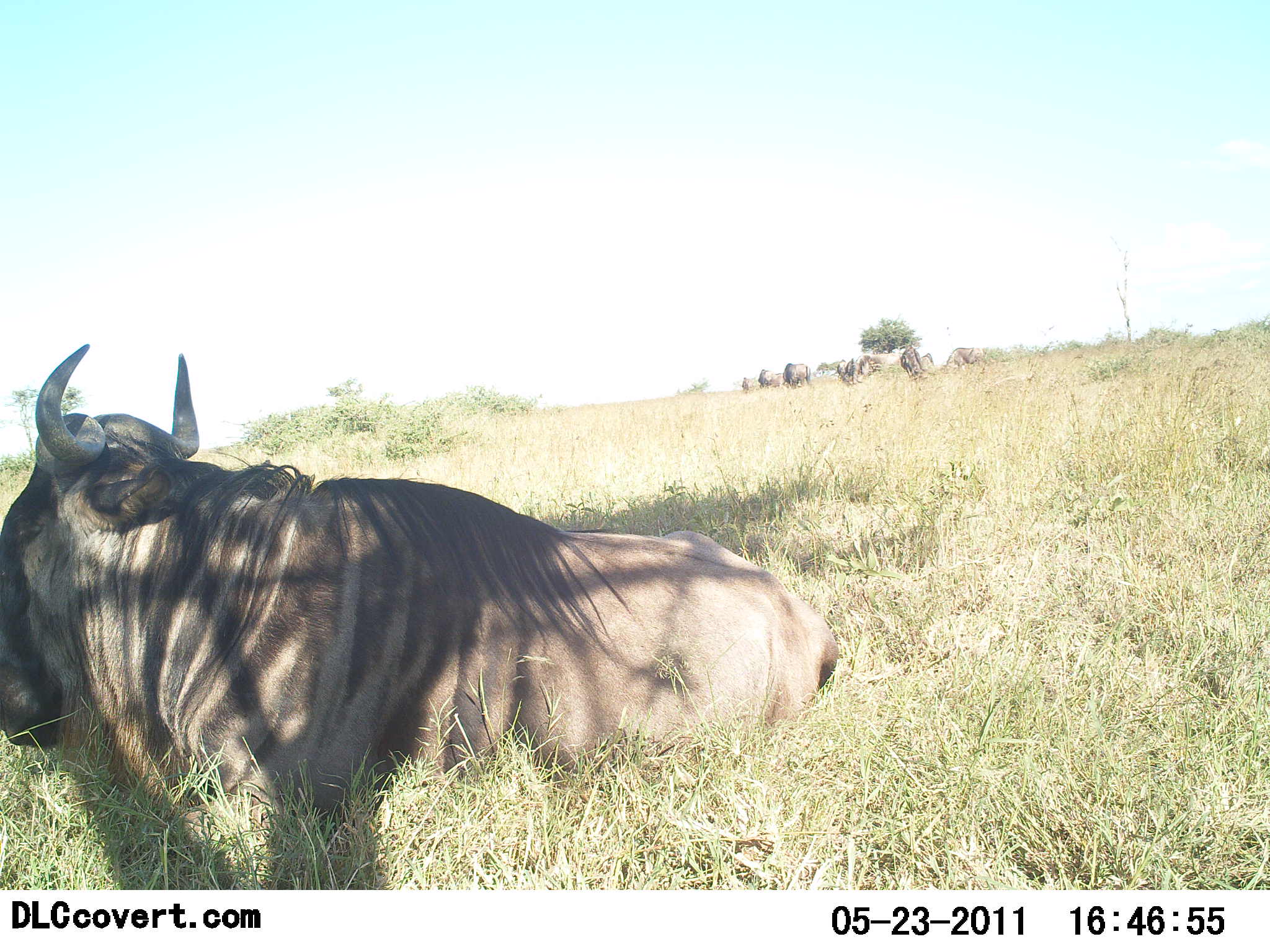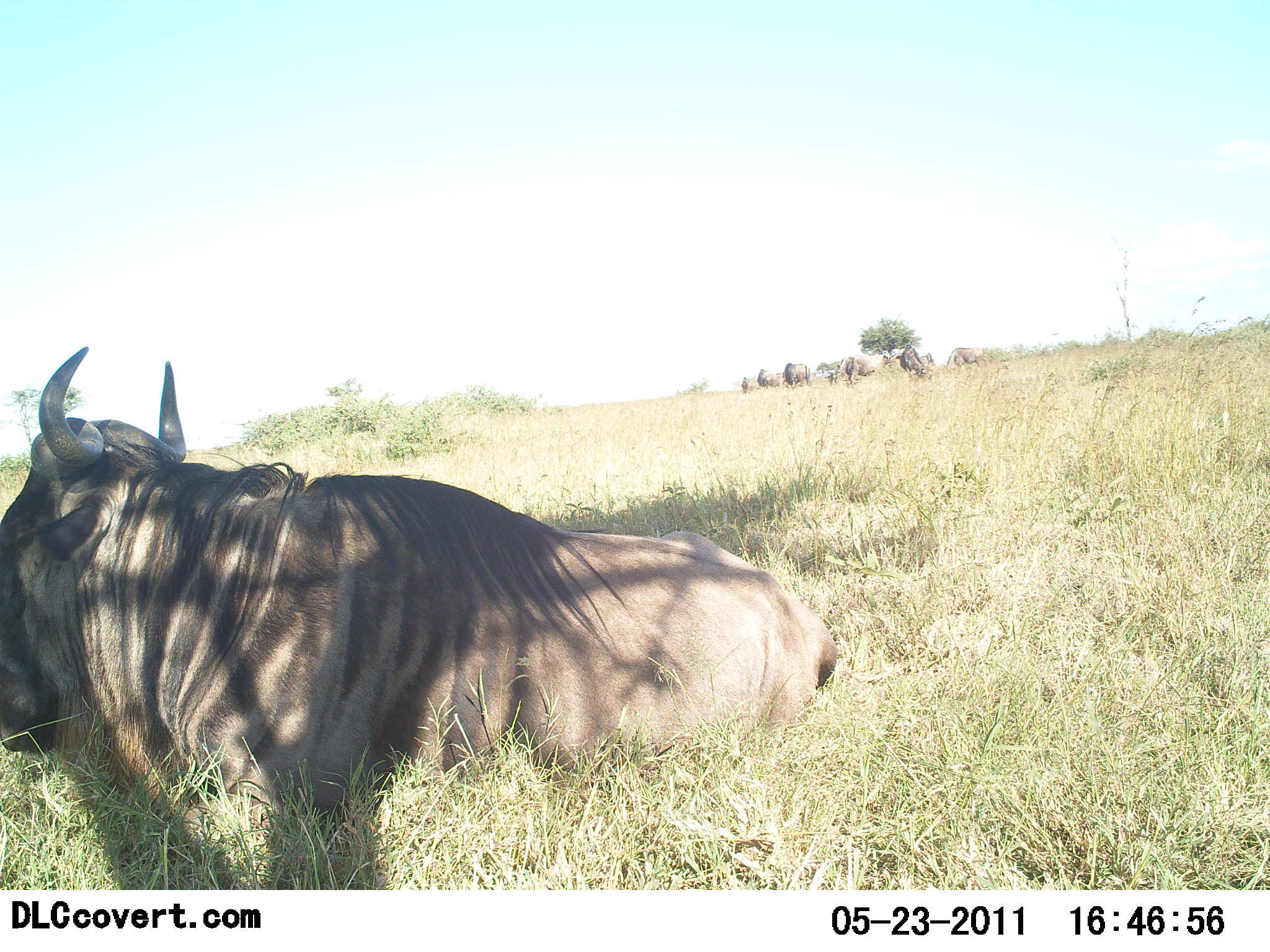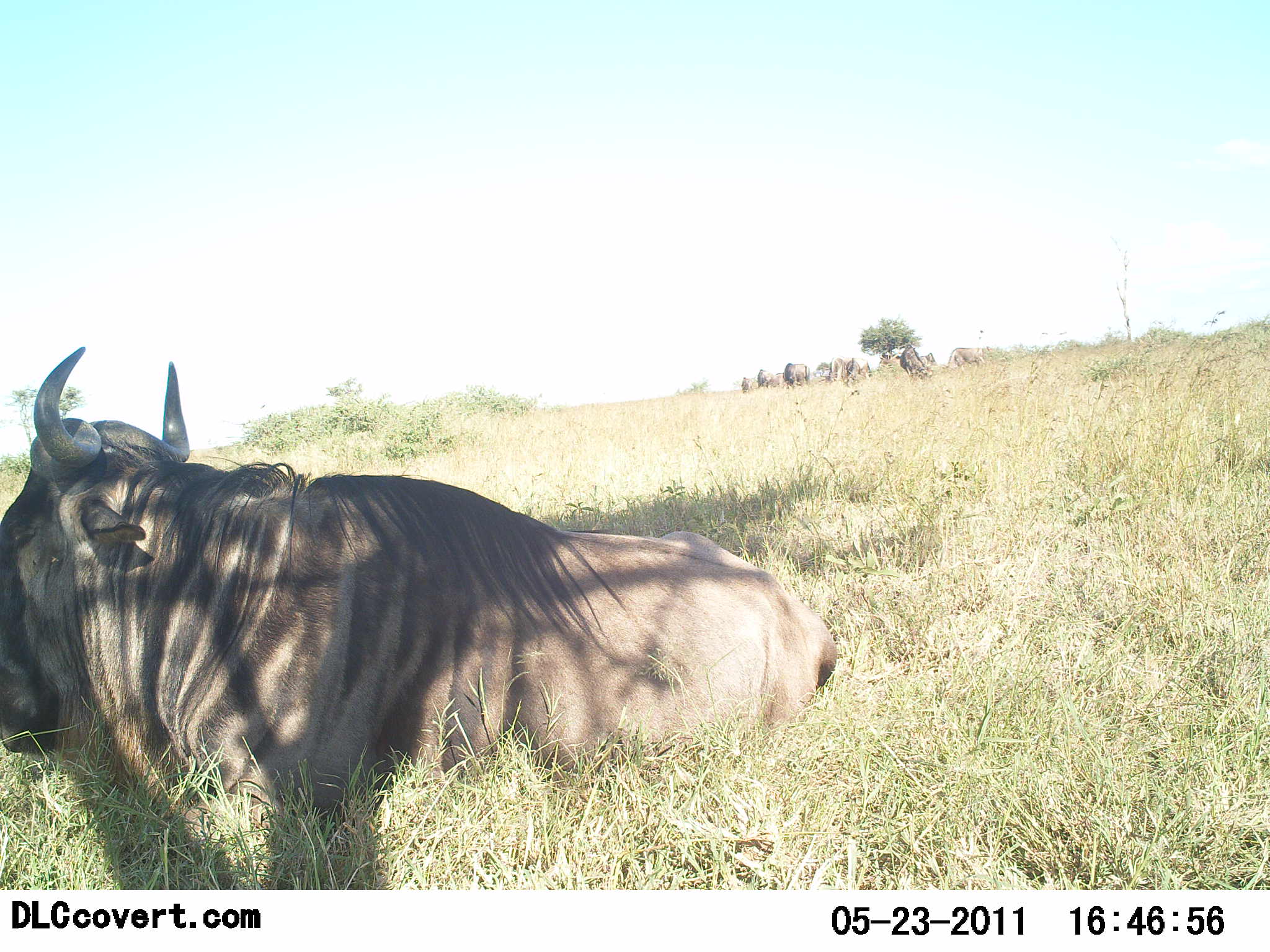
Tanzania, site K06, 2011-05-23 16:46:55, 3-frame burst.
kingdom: Animalia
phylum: Chordata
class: Mammalia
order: Artiodactyla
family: Bovidae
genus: Connochaetes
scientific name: Connochaetes taurinus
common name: blue wildebeest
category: wildebeest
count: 6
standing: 36%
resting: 100%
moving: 9%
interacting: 0%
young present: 0%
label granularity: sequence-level